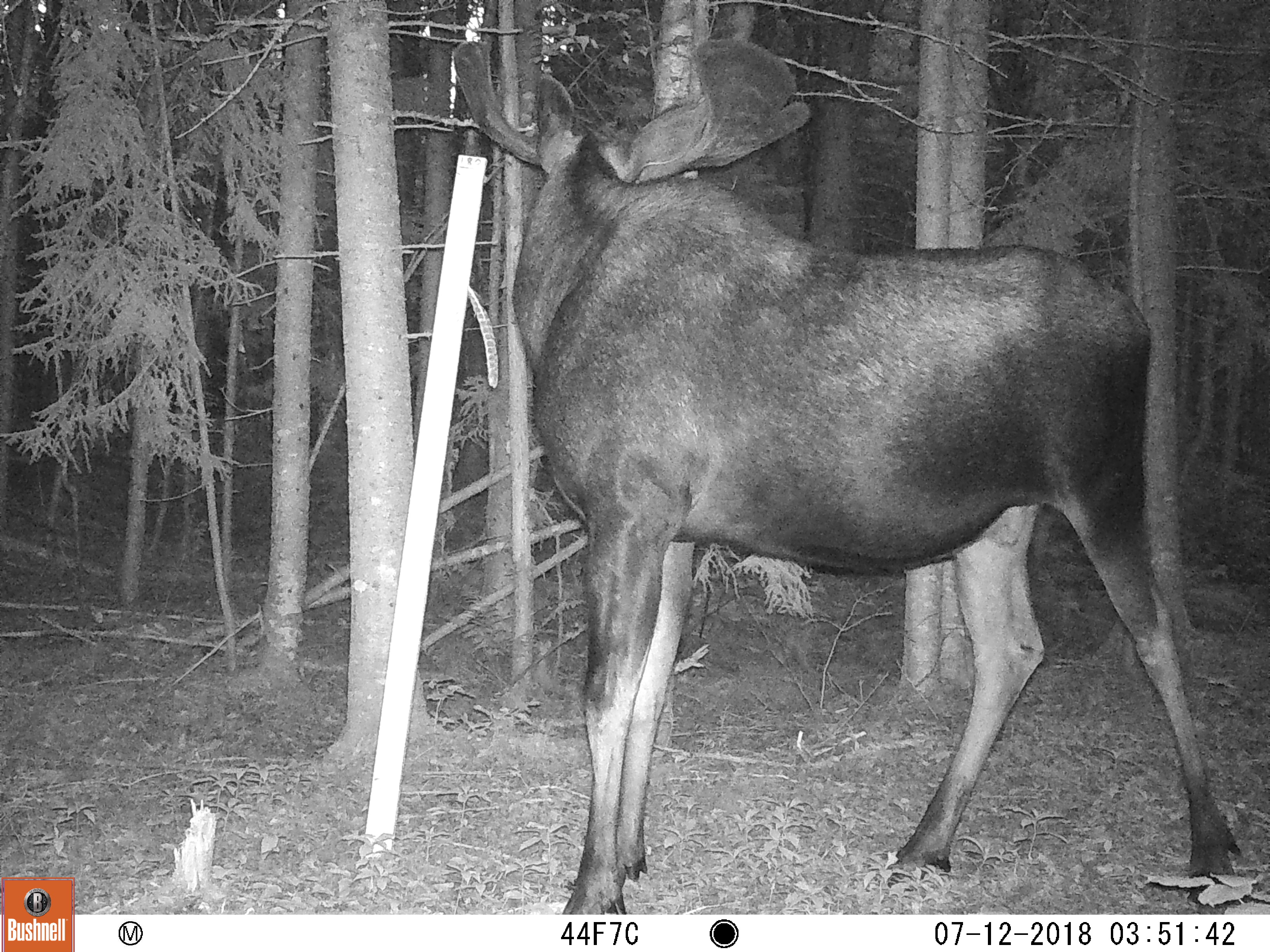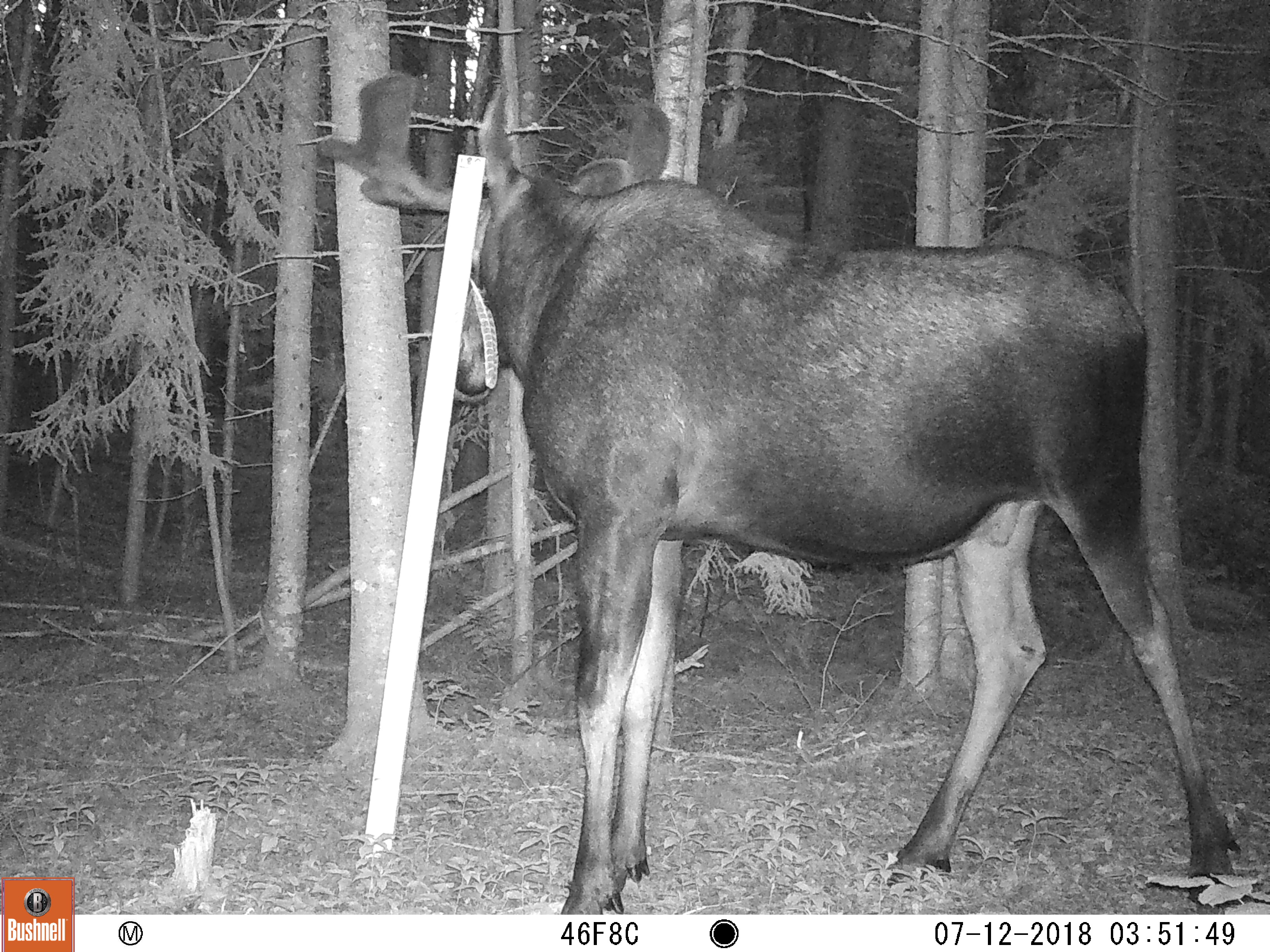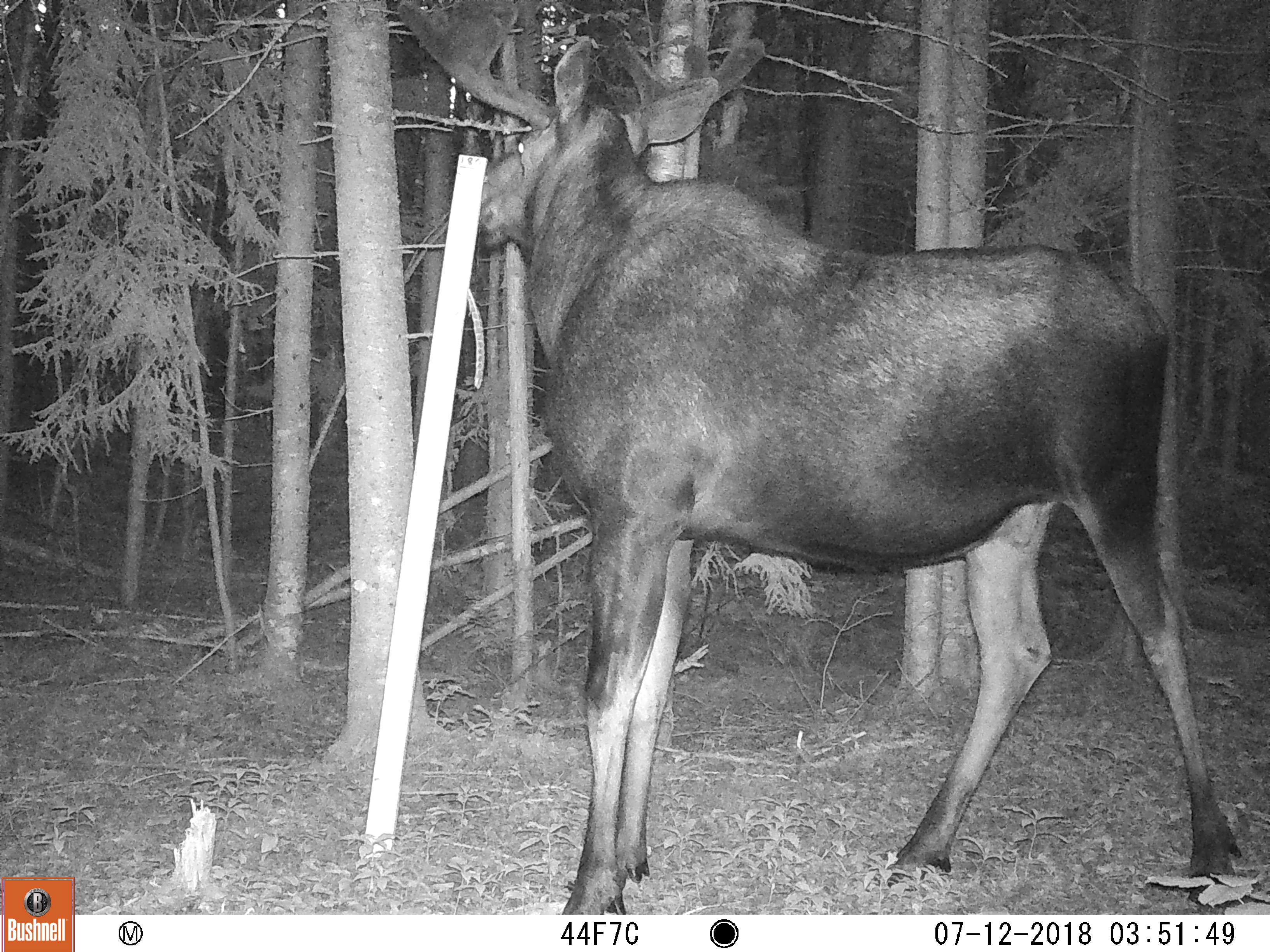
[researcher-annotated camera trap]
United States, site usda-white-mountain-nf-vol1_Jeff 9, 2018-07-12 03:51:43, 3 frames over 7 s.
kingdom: Animalia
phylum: Chordata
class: Mammalia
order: Artiodactyla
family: Cervidae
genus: Alces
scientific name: Alces alces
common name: moose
Moose (Alces alces).